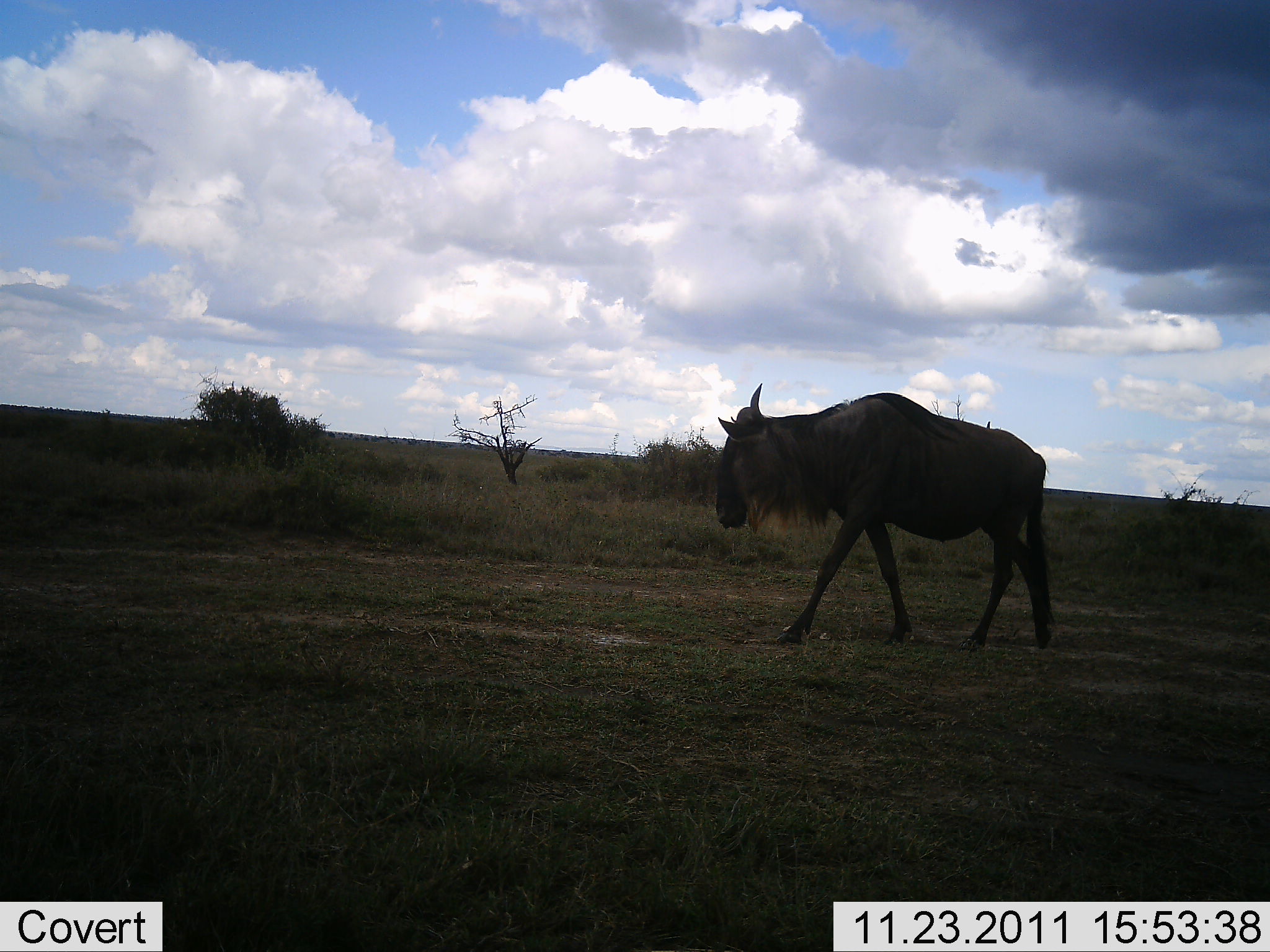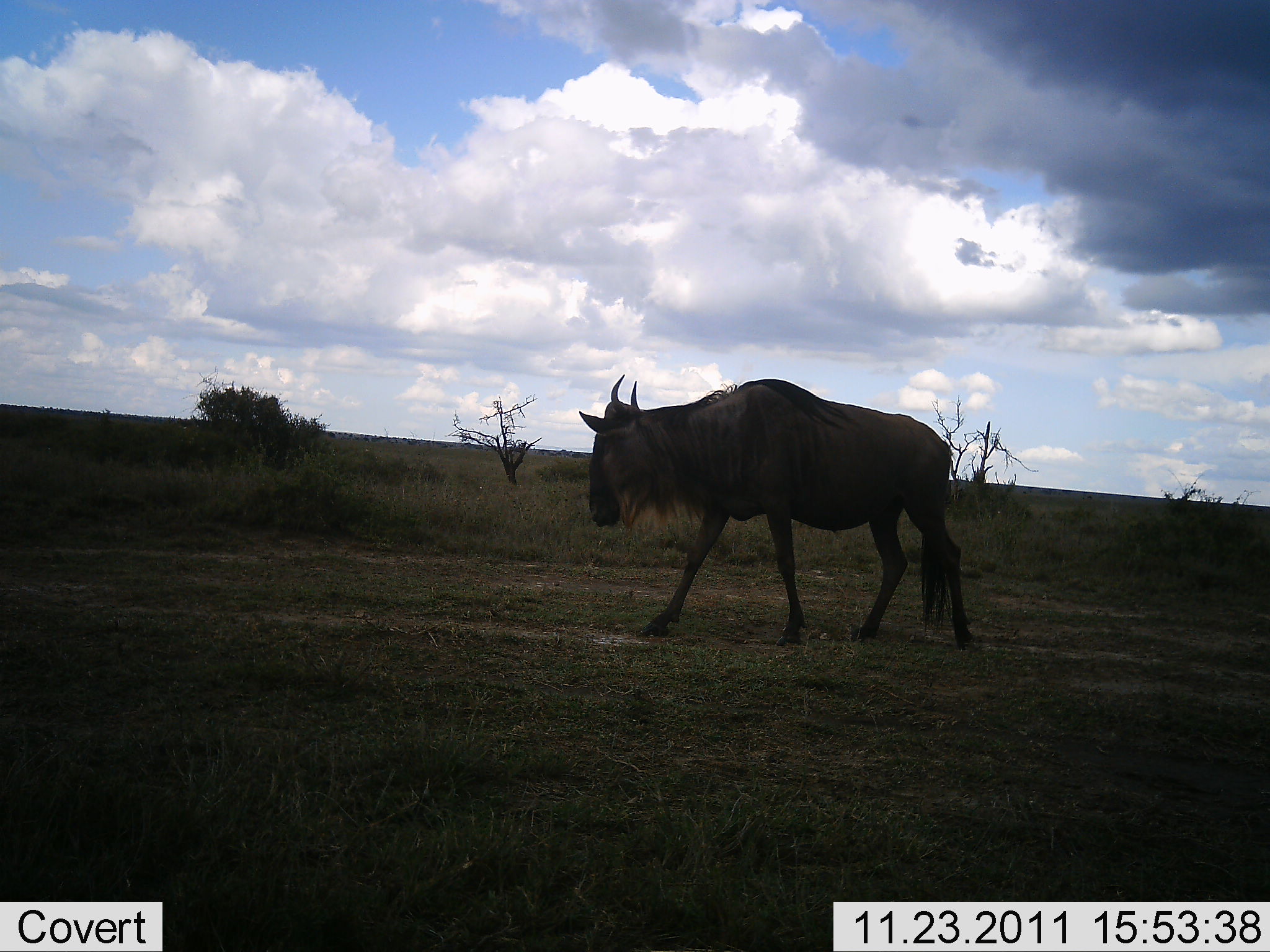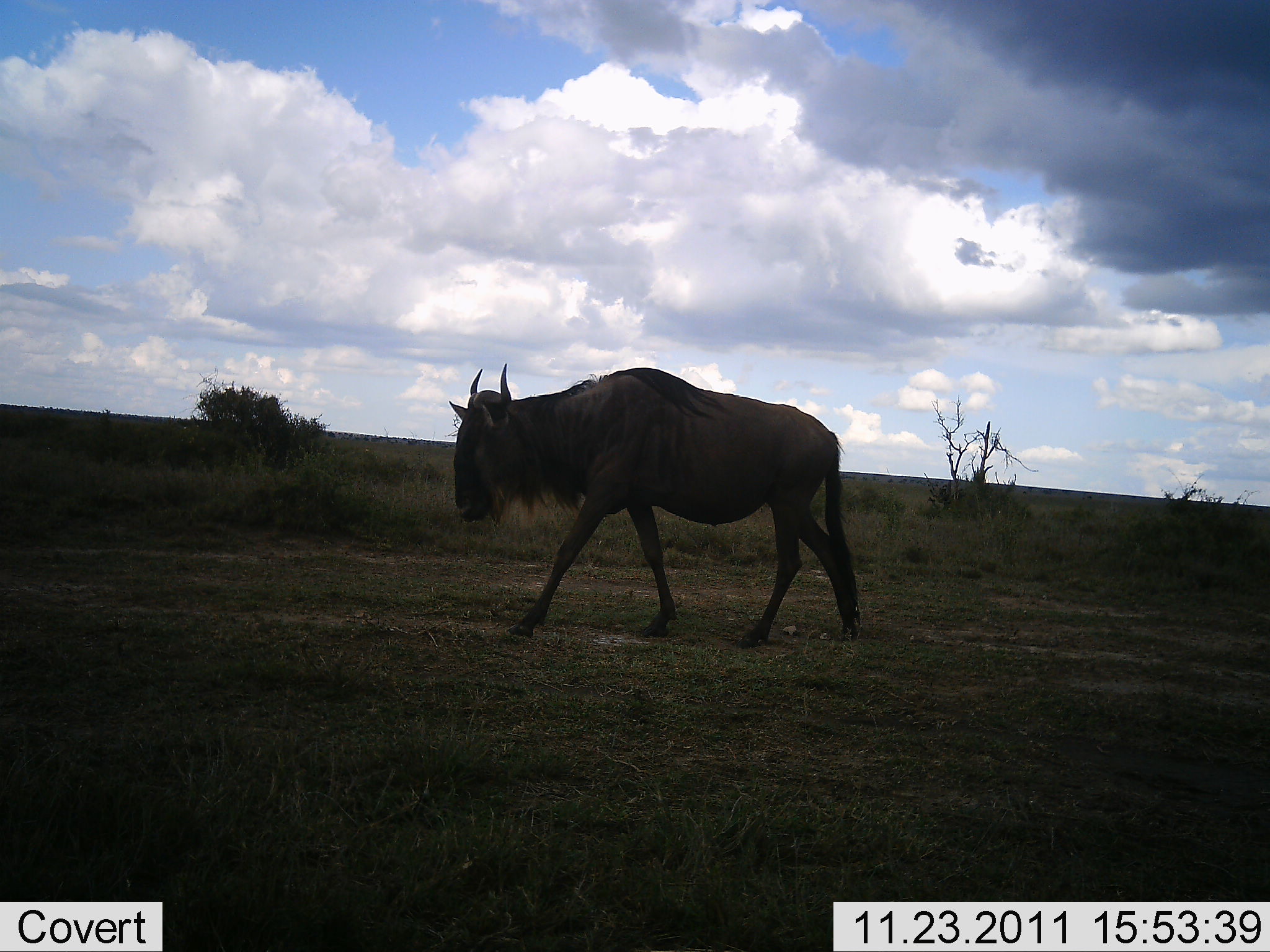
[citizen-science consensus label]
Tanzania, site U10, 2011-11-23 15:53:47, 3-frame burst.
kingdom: Animalia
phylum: Chordata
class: Mammalia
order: Artiodactyla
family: Bovidae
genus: Connochaetes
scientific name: Connochaetes taurinus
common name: blue wildebeest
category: wildebeest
Wildebeest (blue wildebeest) (Connochaetes taurinus), count 1. Behavior (volunteer vote fractions): standing 0%, resting 0%, moving 100%, interacting 0%. Young present (vote fraction): 0%. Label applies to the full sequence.